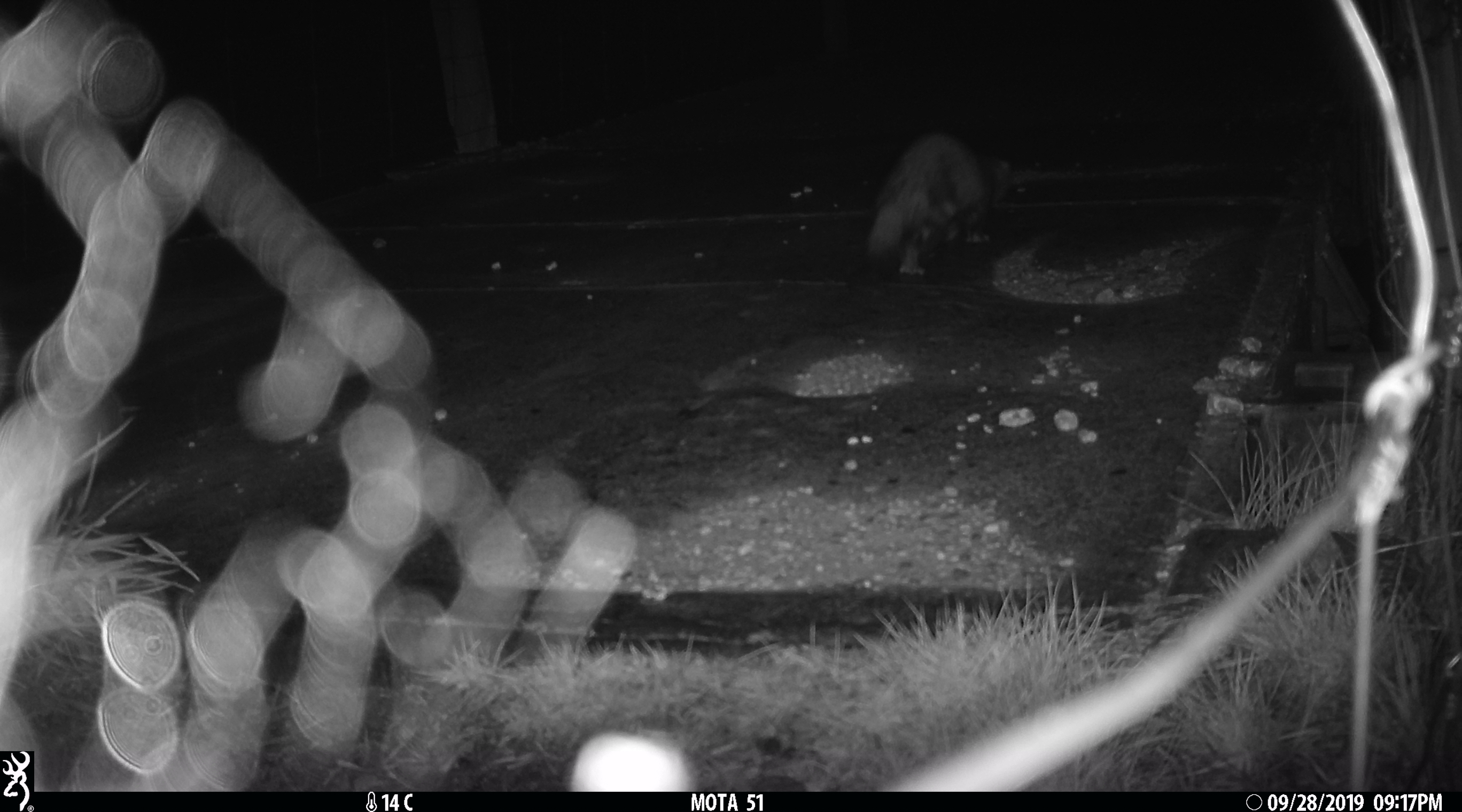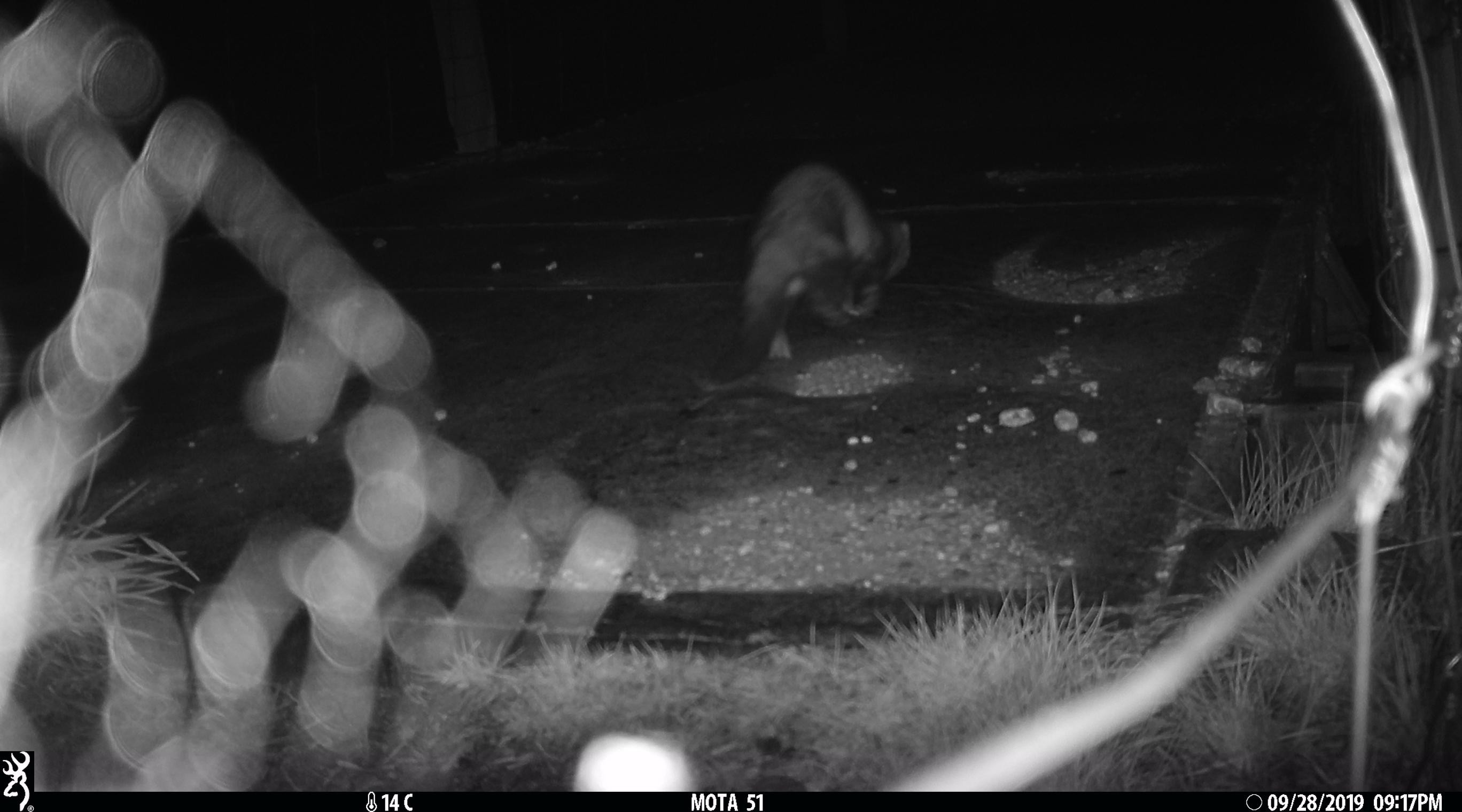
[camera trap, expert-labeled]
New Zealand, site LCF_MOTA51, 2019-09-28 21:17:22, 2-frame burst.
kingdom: Animalia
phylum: Chordata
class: Mammalia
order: Carnivora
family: Mustelidae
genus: Mustela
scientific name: Mustela furo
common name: ferret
Ferret (Mustela furo).